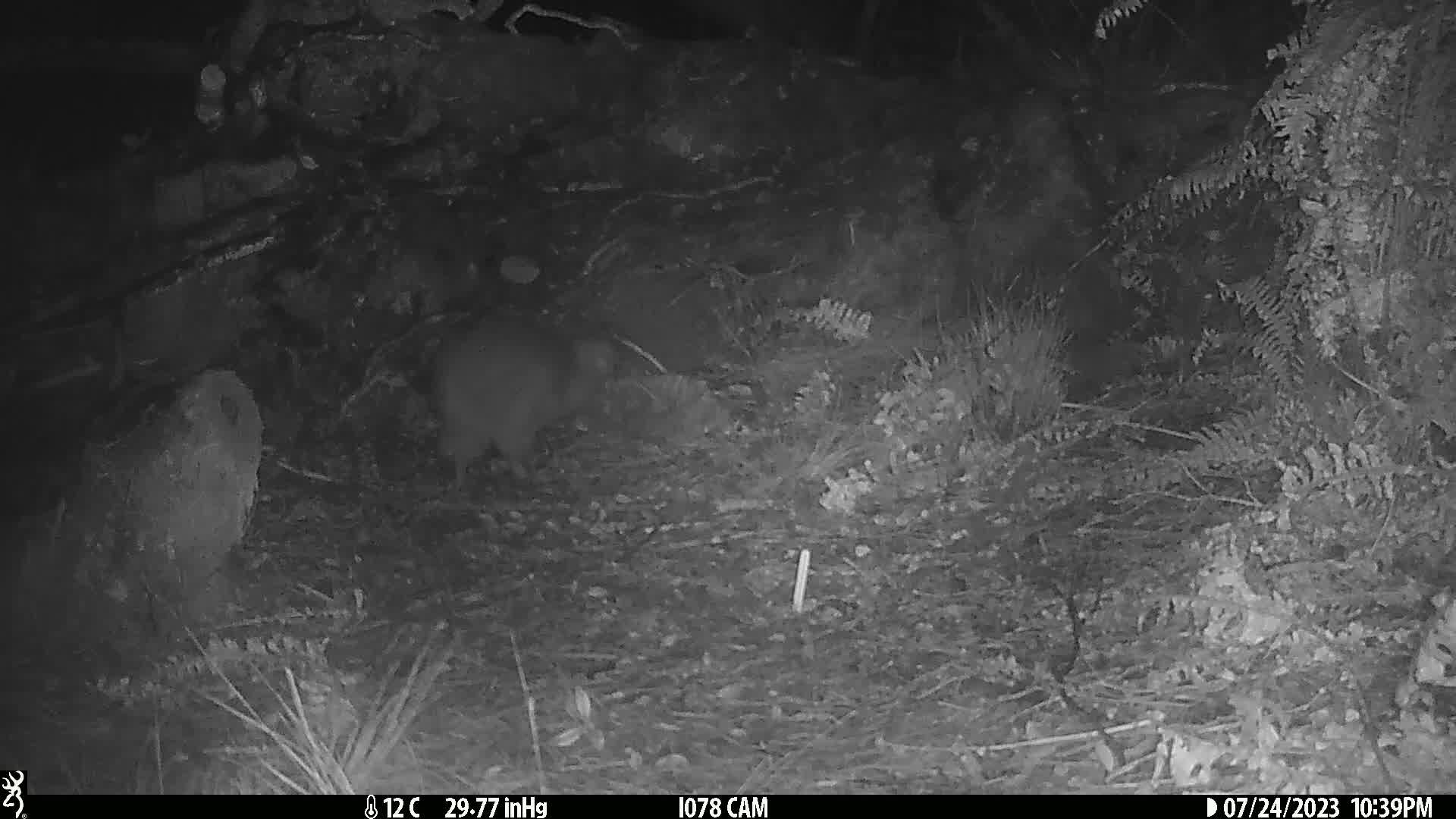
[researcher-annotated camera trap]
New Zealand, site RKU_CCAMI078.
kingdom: Animalia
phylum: Chordata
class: Aves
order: Apterygiformes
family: Apterygidae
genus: Apteryx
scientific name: Apteryx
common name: kiwi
Kiwi (Apteryx).